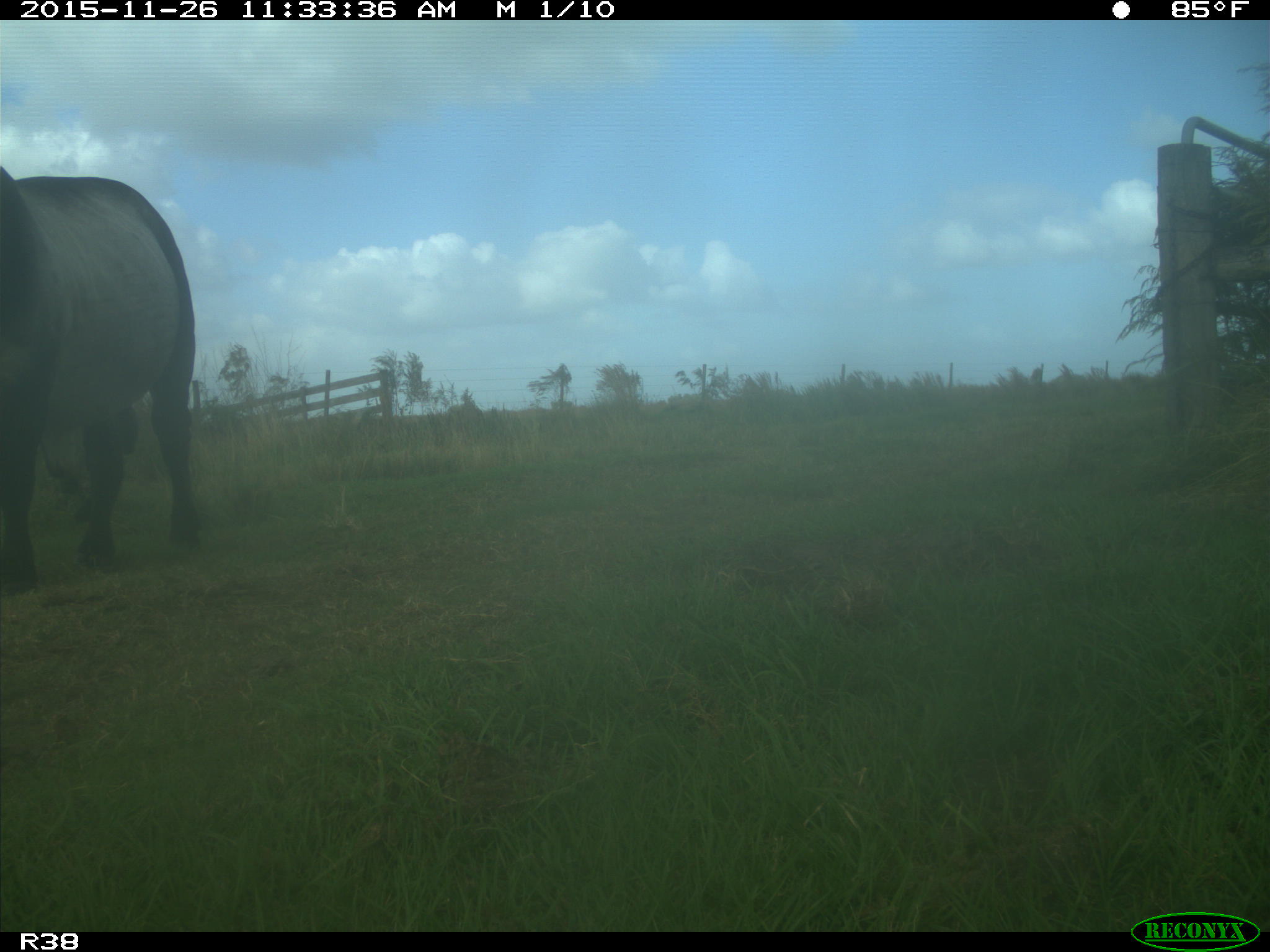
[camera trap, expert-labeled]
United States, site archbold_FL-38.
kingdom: Animalia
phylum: Chordata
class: Mammalia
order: Artiodactyla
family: Bovidae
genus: Bos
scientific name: Bos taurus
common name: domestic cow